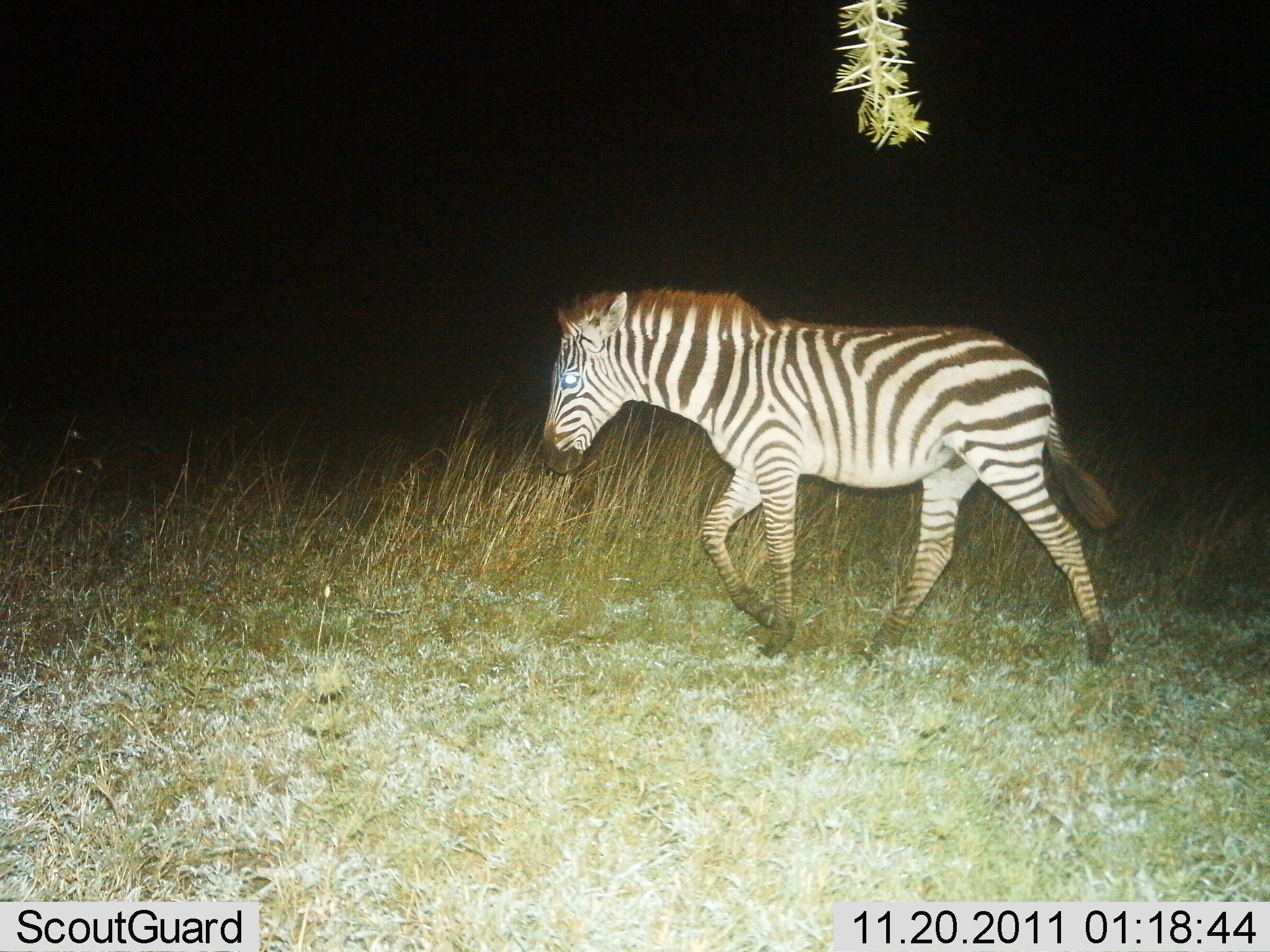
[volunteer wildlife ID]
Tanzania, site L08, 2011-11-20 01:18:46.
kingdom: Animalia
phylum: Chordata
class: Mammalia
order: Perissodactyla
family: Equidae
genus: Equus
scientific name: Equus quagga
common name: plains zebra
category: zebra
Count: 1.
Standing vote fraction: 0%.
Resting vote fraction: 0%.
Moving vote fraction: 100%.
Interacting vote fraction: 0%.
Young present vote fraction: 0%.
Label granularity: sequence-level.